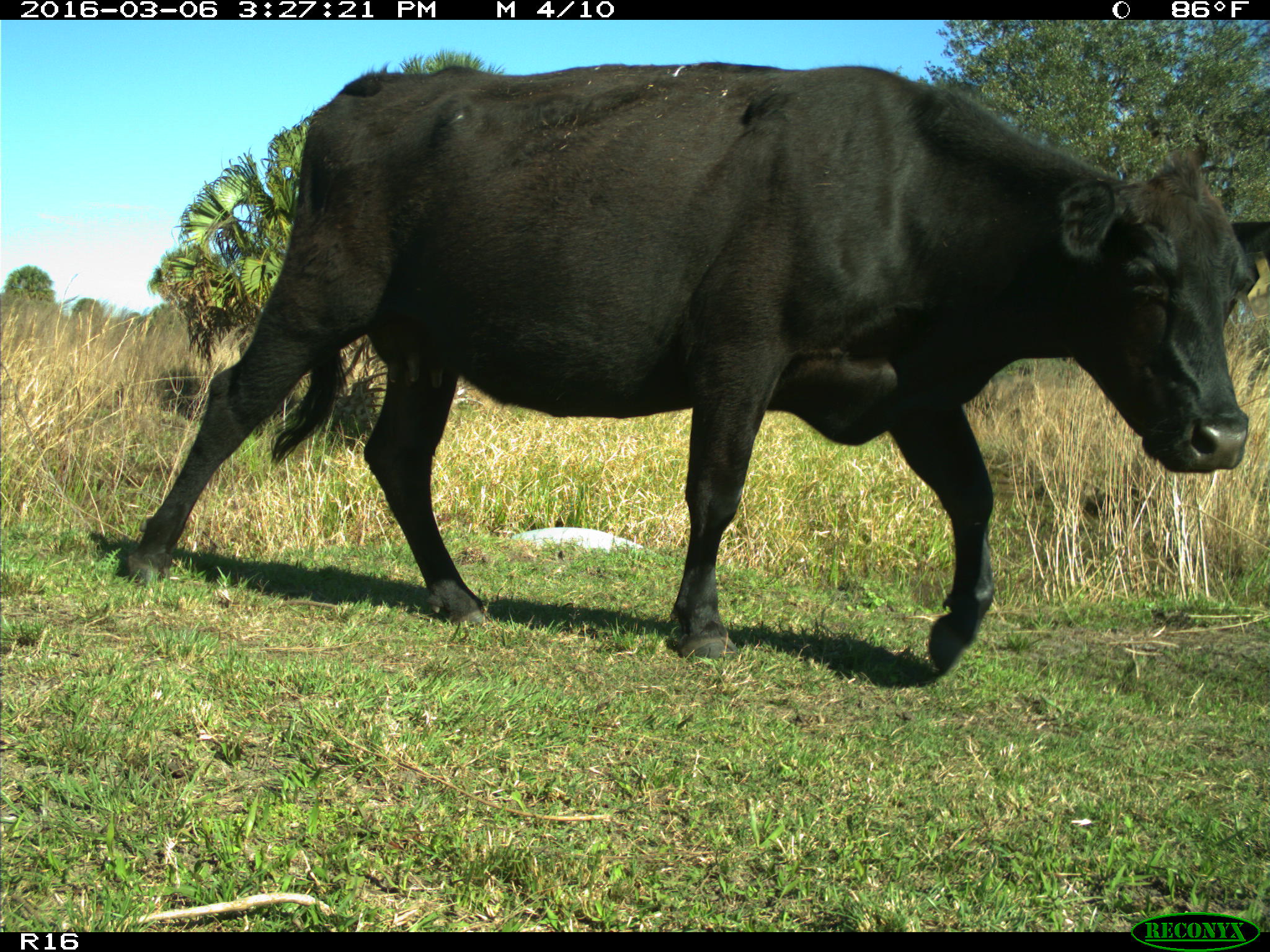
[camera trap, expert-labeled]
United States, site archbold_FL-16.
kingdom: Animalia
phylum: Chordata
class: Mammalia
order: Artiodactyla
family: Bovidae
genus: Bos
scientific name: Bos taurus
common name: domestic cow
Bos taurus (domestic cow).